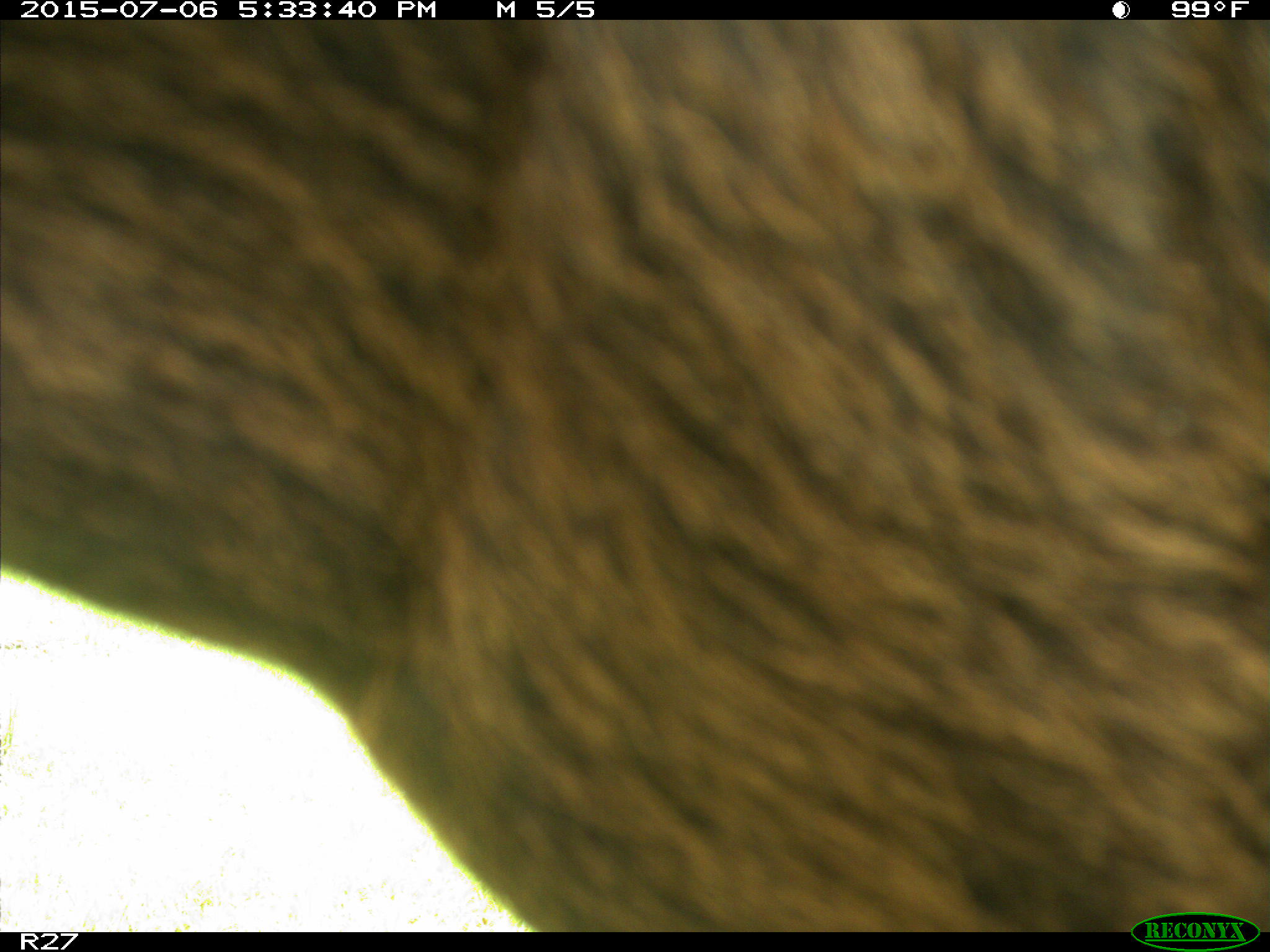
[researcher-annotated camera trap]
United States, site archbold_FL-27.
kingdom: Animalia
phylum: Chordata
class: Mammalia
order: Artiodactyla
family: Bovidae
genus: Bos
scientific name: Bos taurus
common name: domestic cow